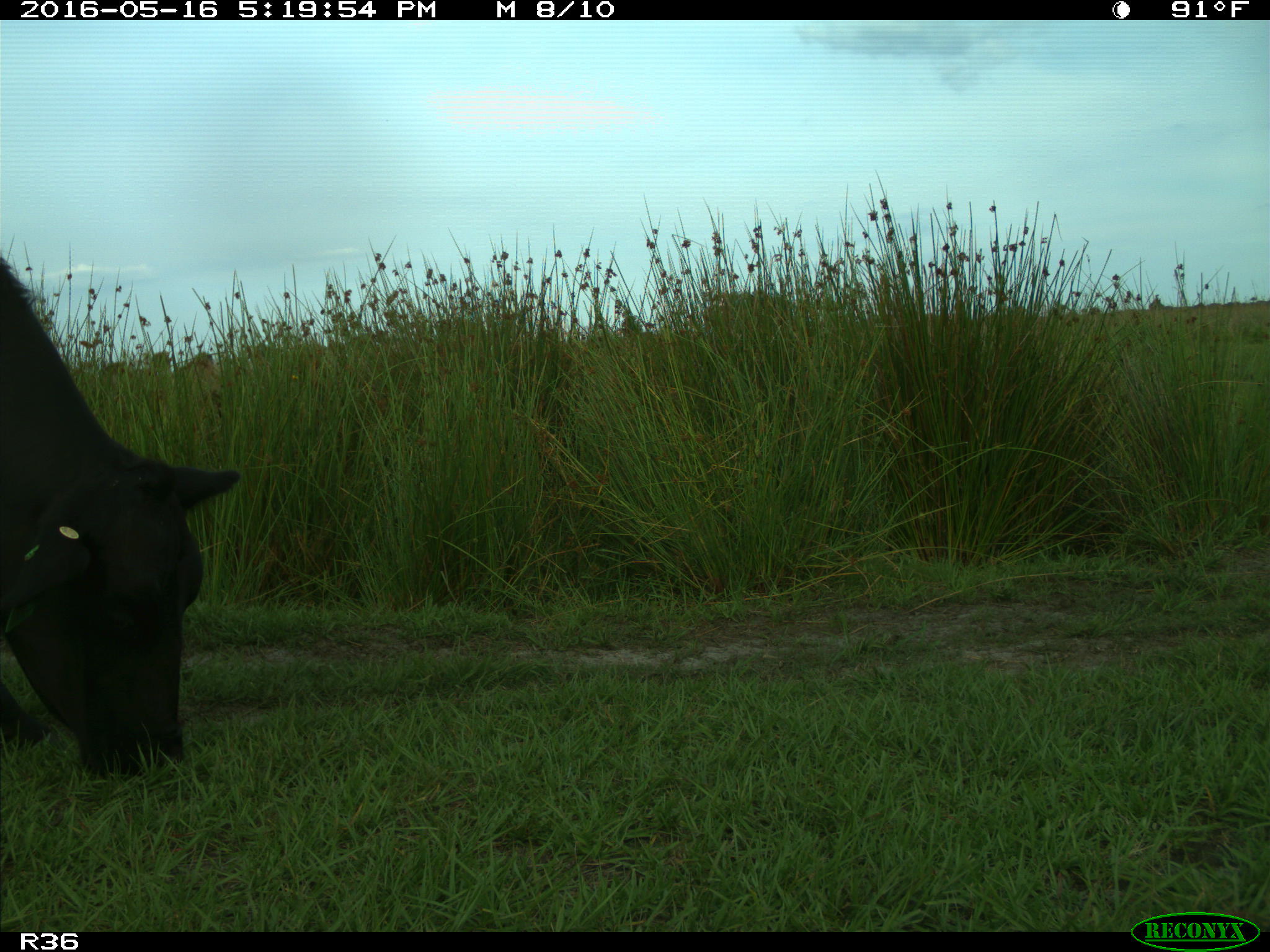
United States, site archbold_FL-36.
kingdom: Animalia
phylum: Chordata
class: Mammalia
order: Artiodactyla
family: Bovidae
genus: Bos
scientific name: Bos taurus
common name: domestic cow